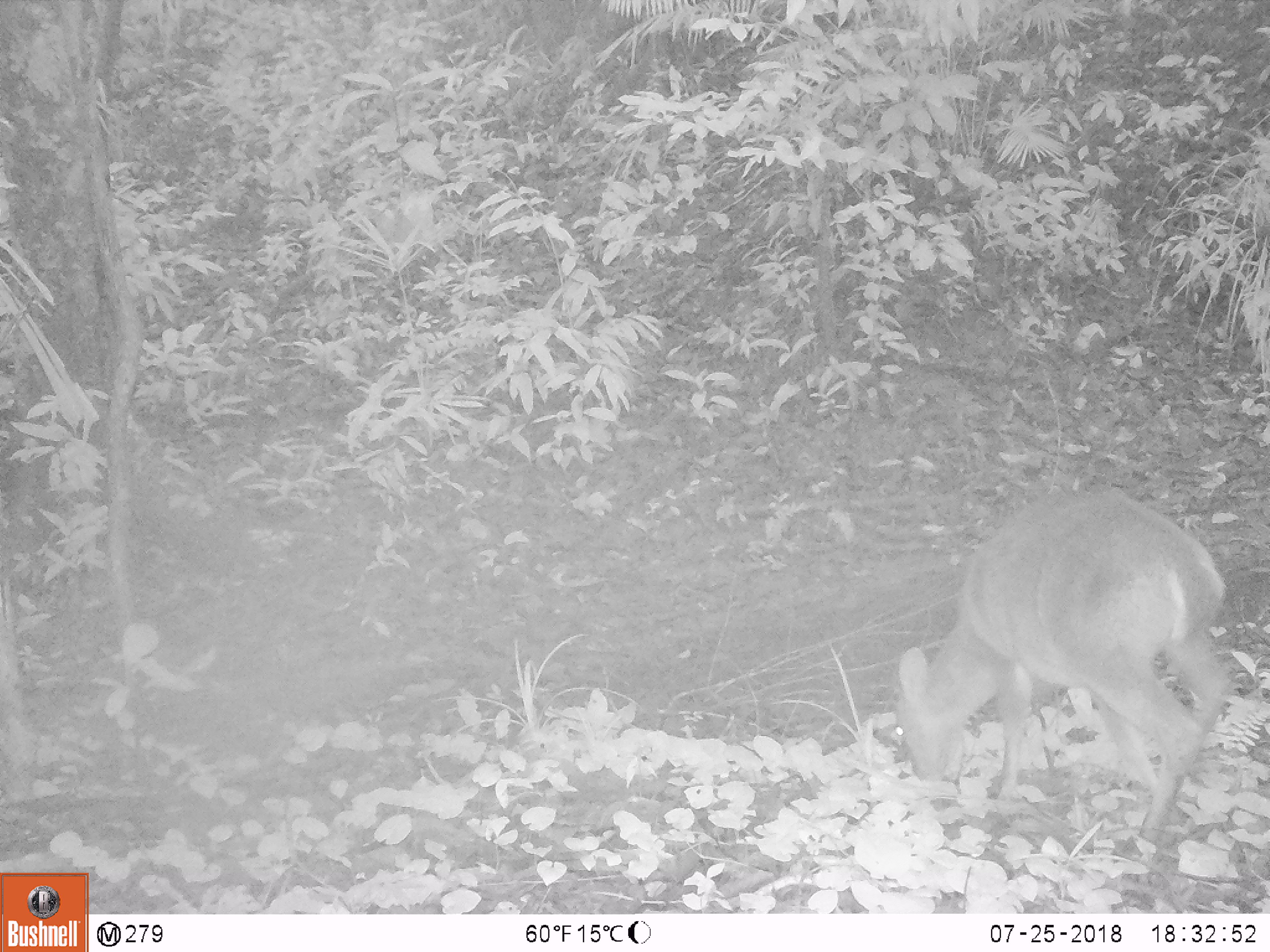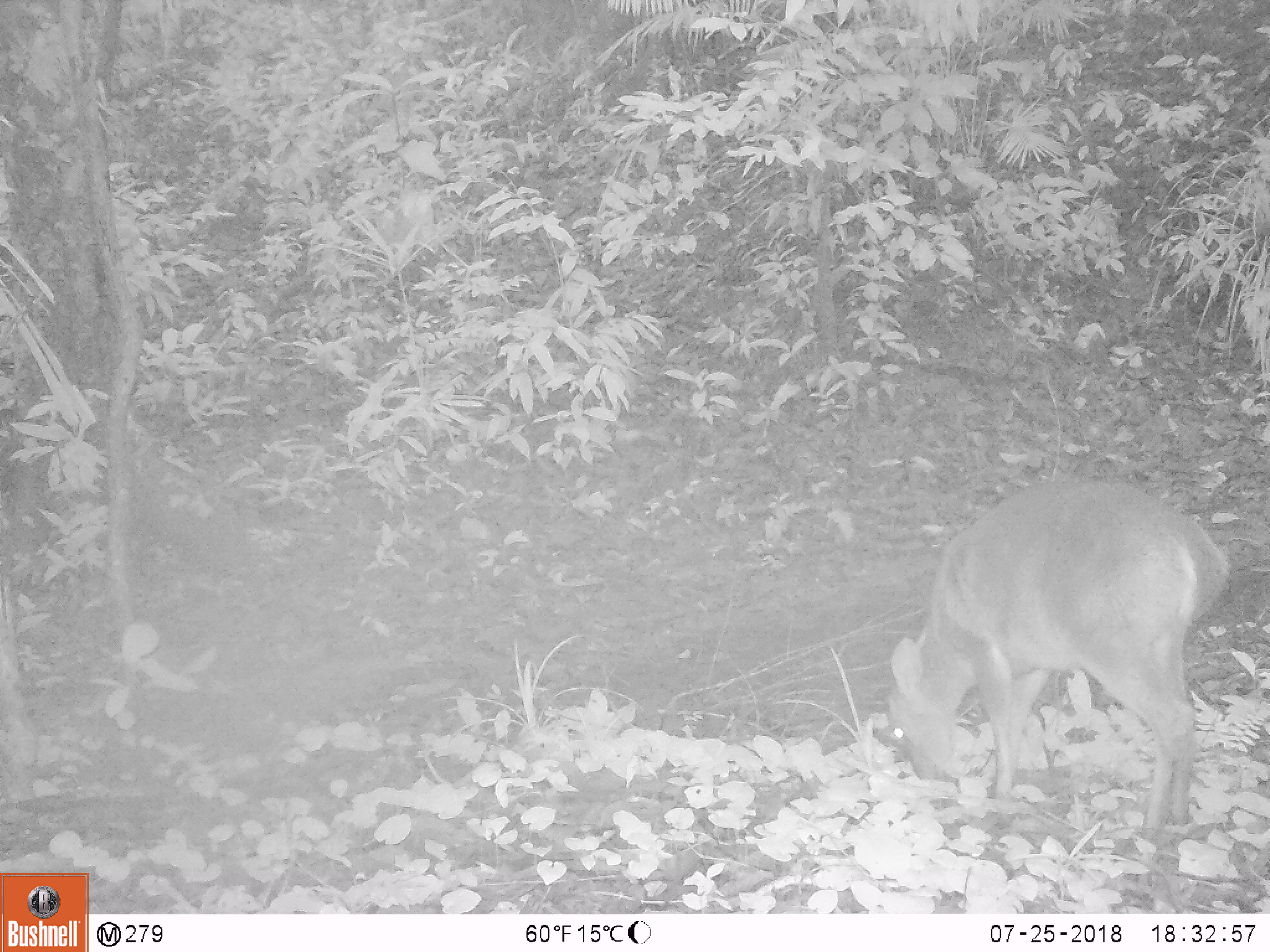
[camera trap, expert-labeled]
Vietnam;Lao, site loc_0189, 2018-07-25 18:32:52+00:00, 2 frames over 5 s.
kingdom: Animalia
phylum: Chordata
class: Mammalia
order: Artiodactyla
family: Cervidae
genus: Muntiacus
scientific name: Muntiacus vuquangensis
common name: large-antlered muntjac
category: large antlered muntjac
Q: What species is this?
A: Large antlered muntjac (large-antlered muntjac) (Muntiacus vuquangensis).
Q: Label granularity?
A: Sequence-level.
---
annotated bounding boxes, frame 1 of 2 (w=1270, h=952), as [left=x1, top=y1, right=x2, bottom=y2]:
large antlered muntjac: [left=894, top=484, right=1230, bottom=857]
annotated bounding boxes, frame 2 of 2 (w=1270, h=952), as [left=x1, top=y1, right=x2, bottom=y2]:
large antlered muntjac: [left=887, top=478, right=1228, bottom=842]